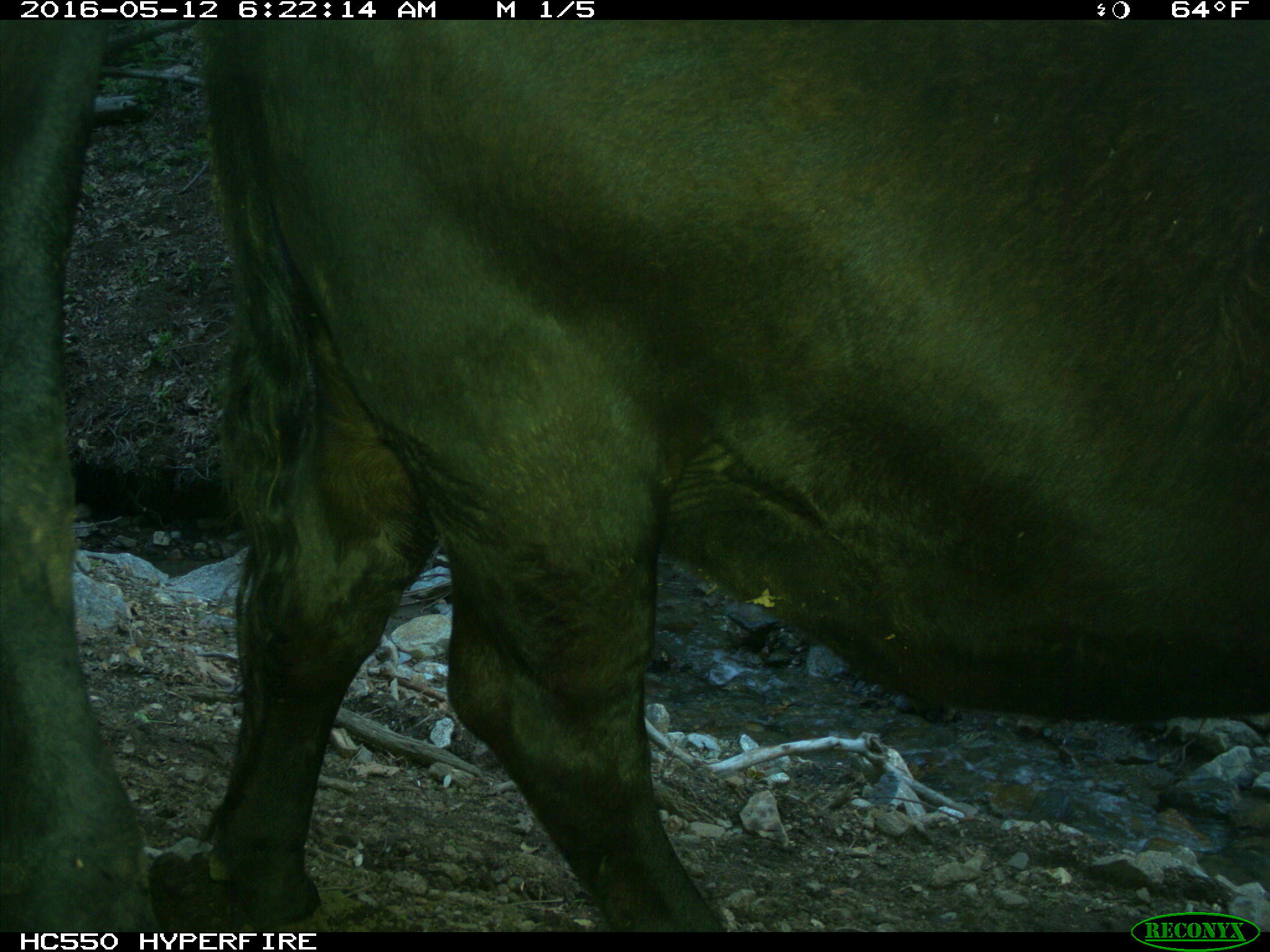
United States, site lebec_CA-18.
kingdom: Animalia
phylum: Chordata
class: Mammalia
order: Artiodactyla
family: Bovidae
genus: Bos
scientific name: Bos taurus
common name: domestic cow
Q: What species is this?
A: Bos taurus (domestic cow).